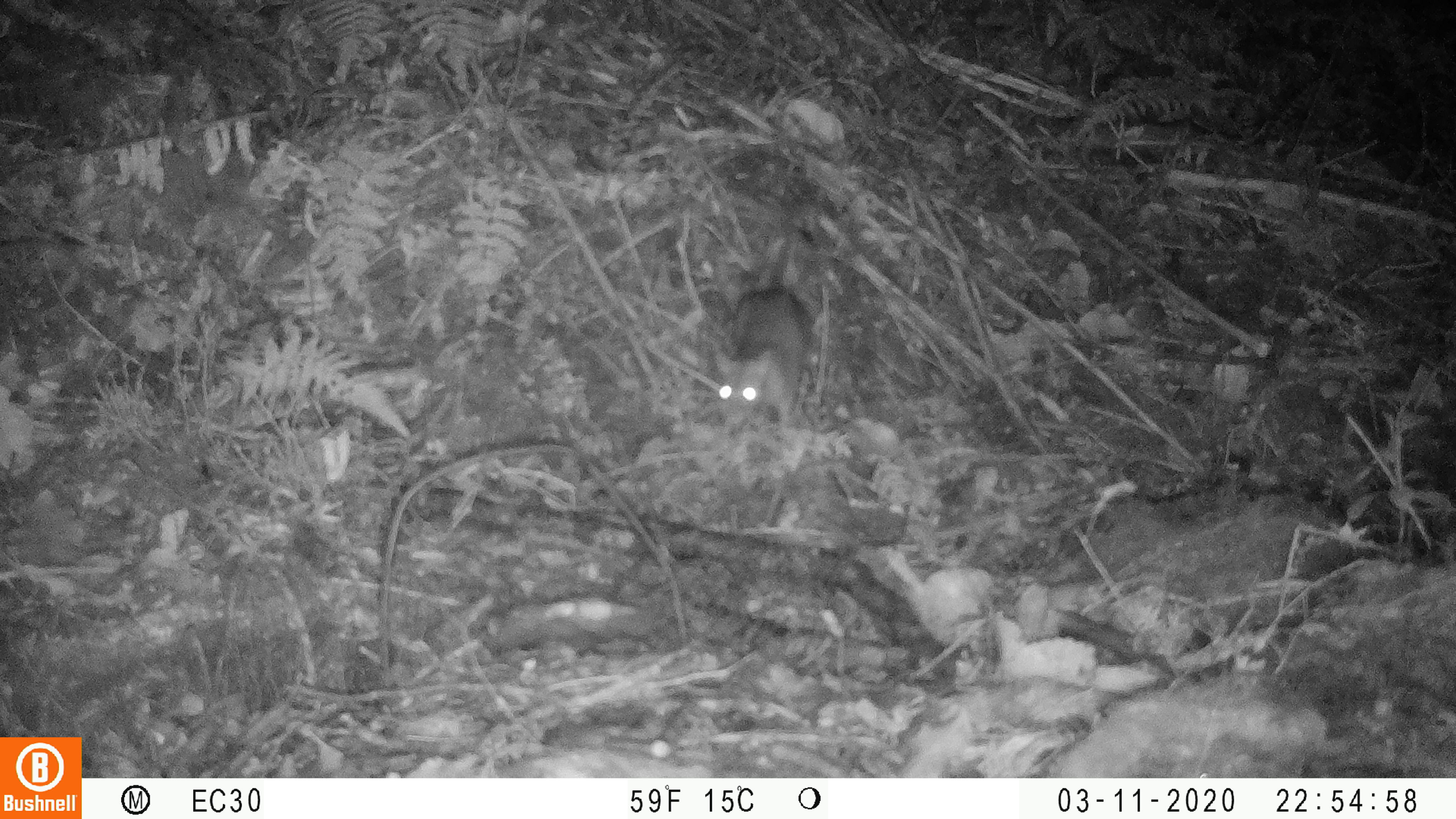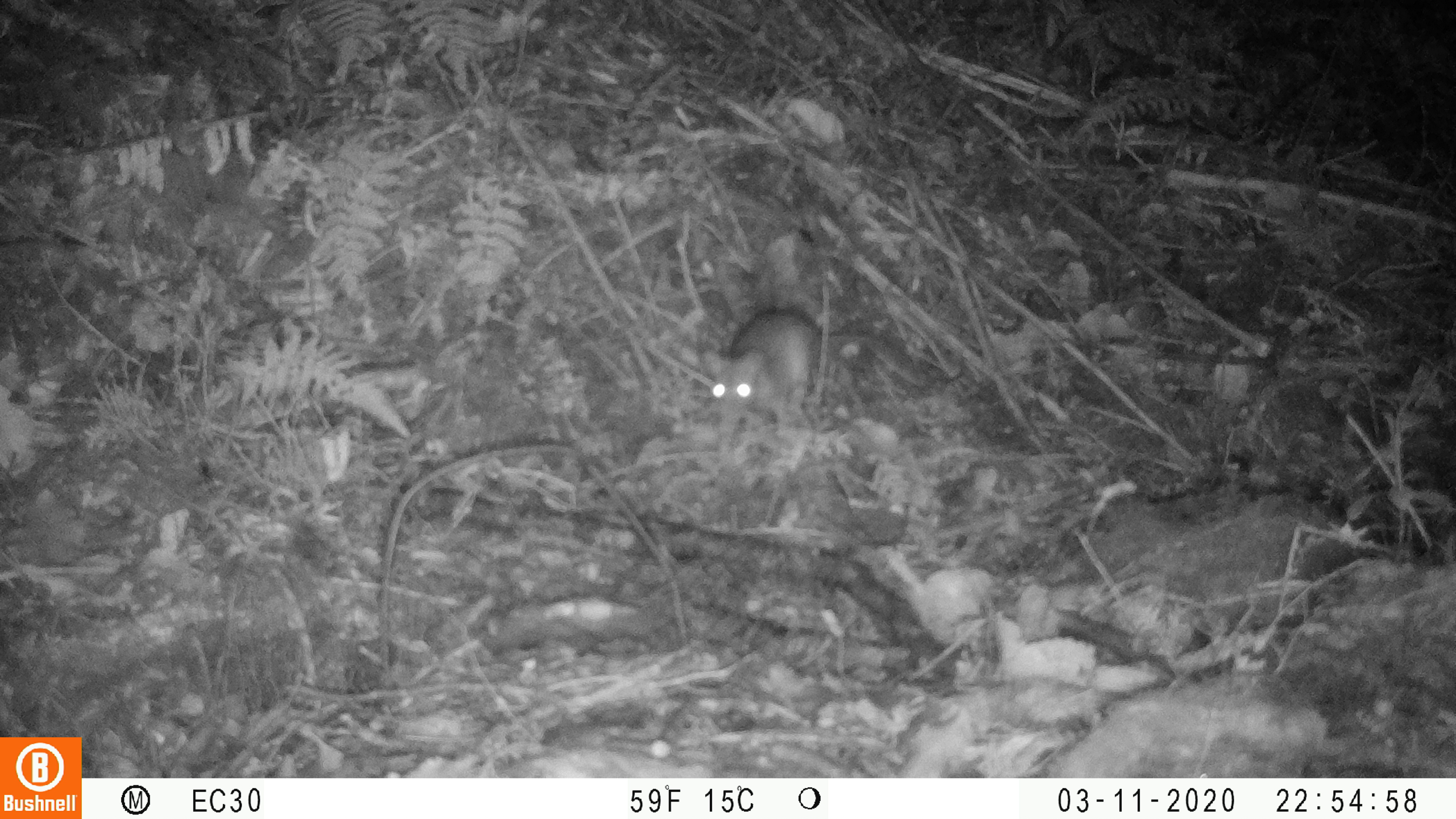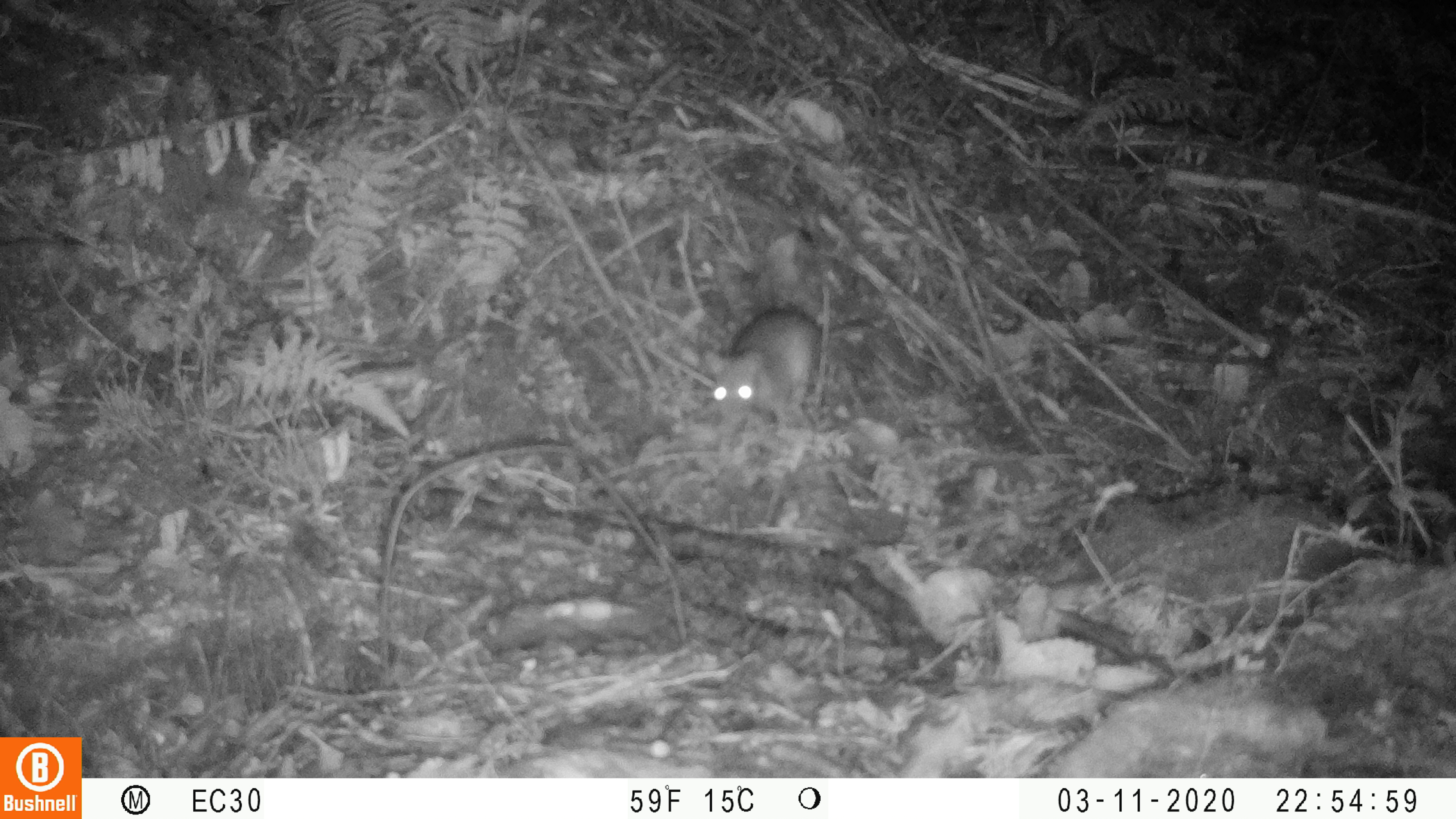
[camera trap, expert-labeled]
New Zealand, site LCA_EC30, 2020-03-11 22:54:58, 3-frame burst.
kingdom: Animalia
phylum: Chordata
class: Mammalia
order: Rodentia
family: Muridae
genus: Rattus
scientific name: Rattus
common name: rat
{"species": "rat (Rattus)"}